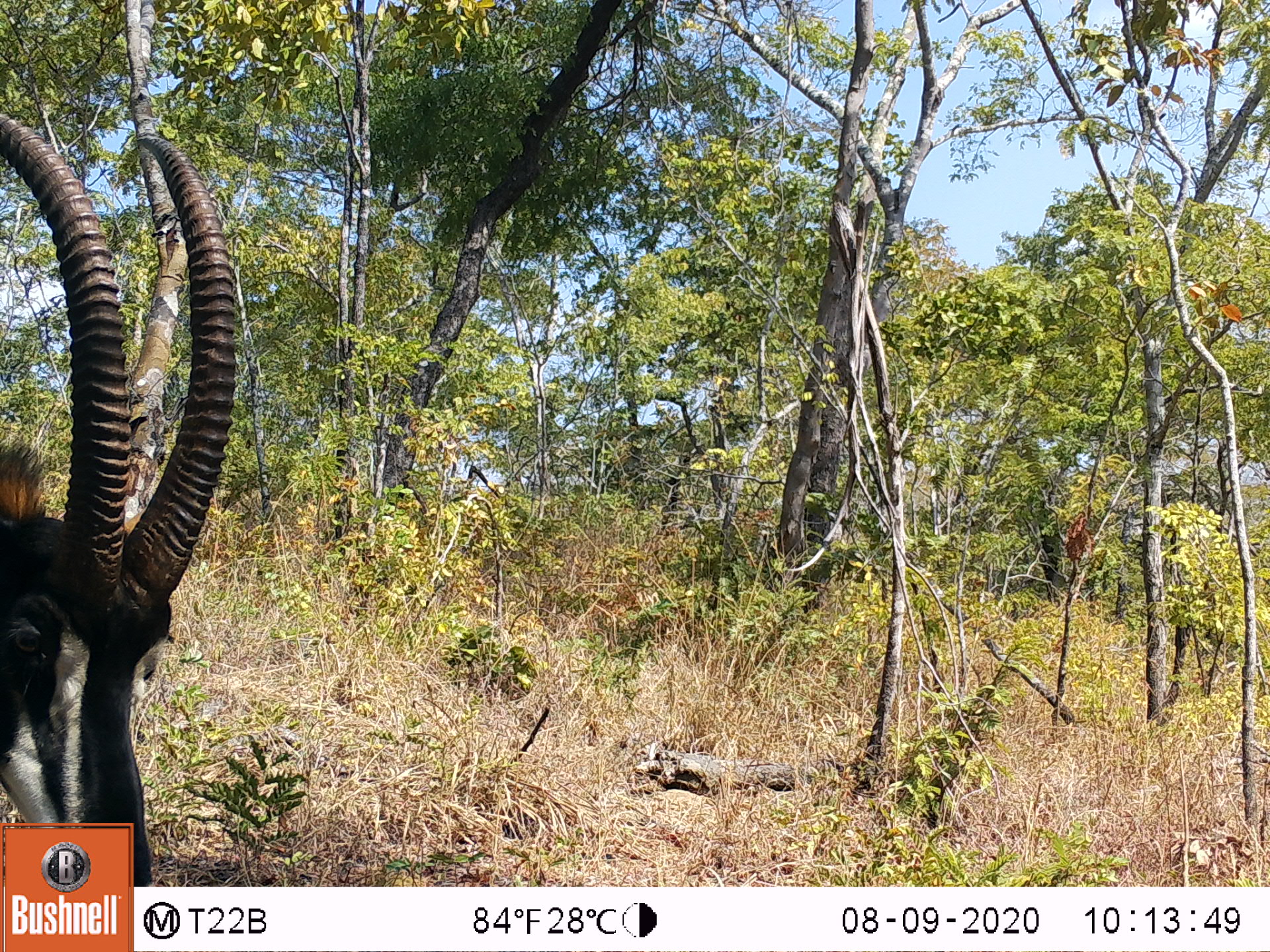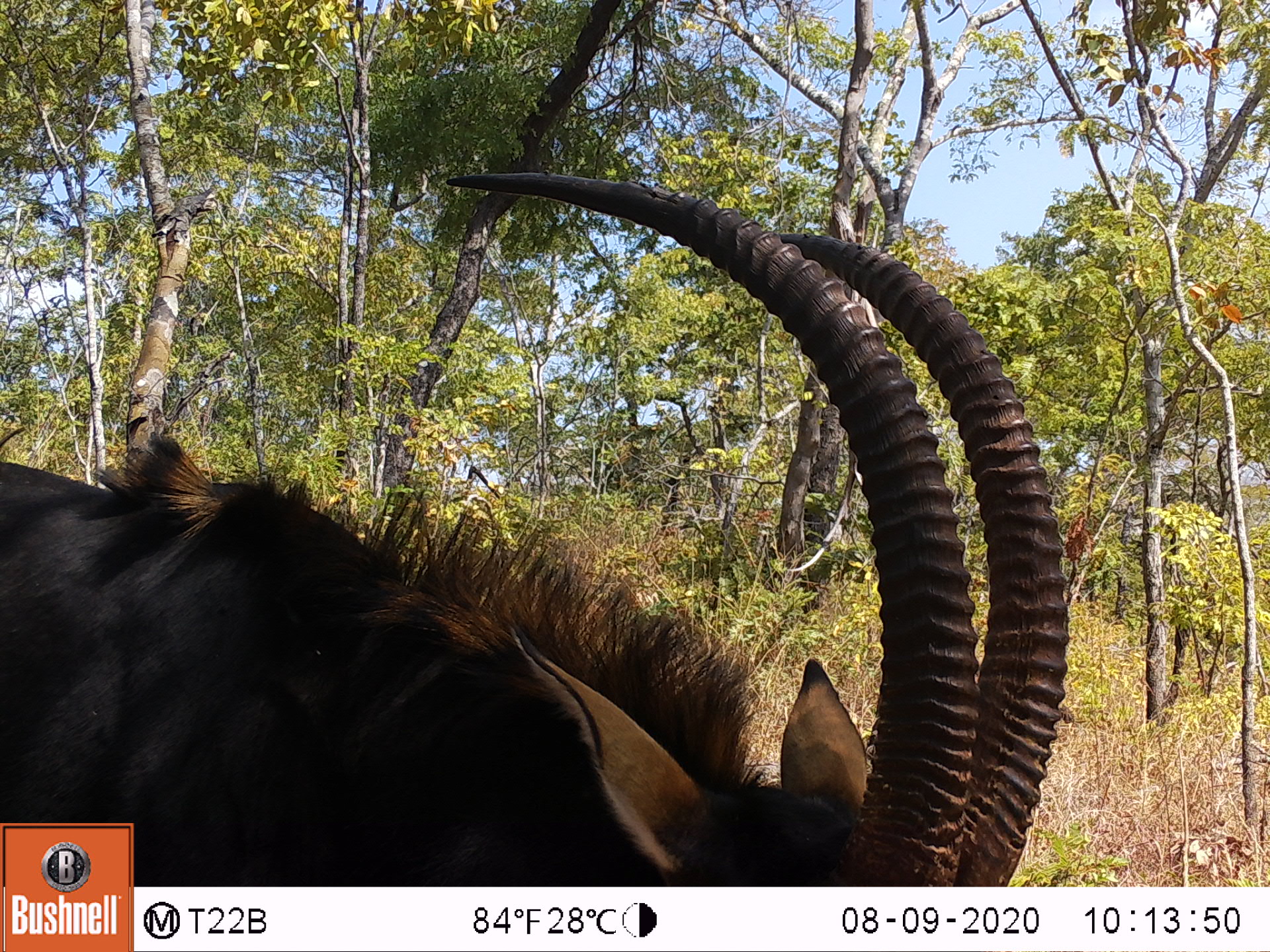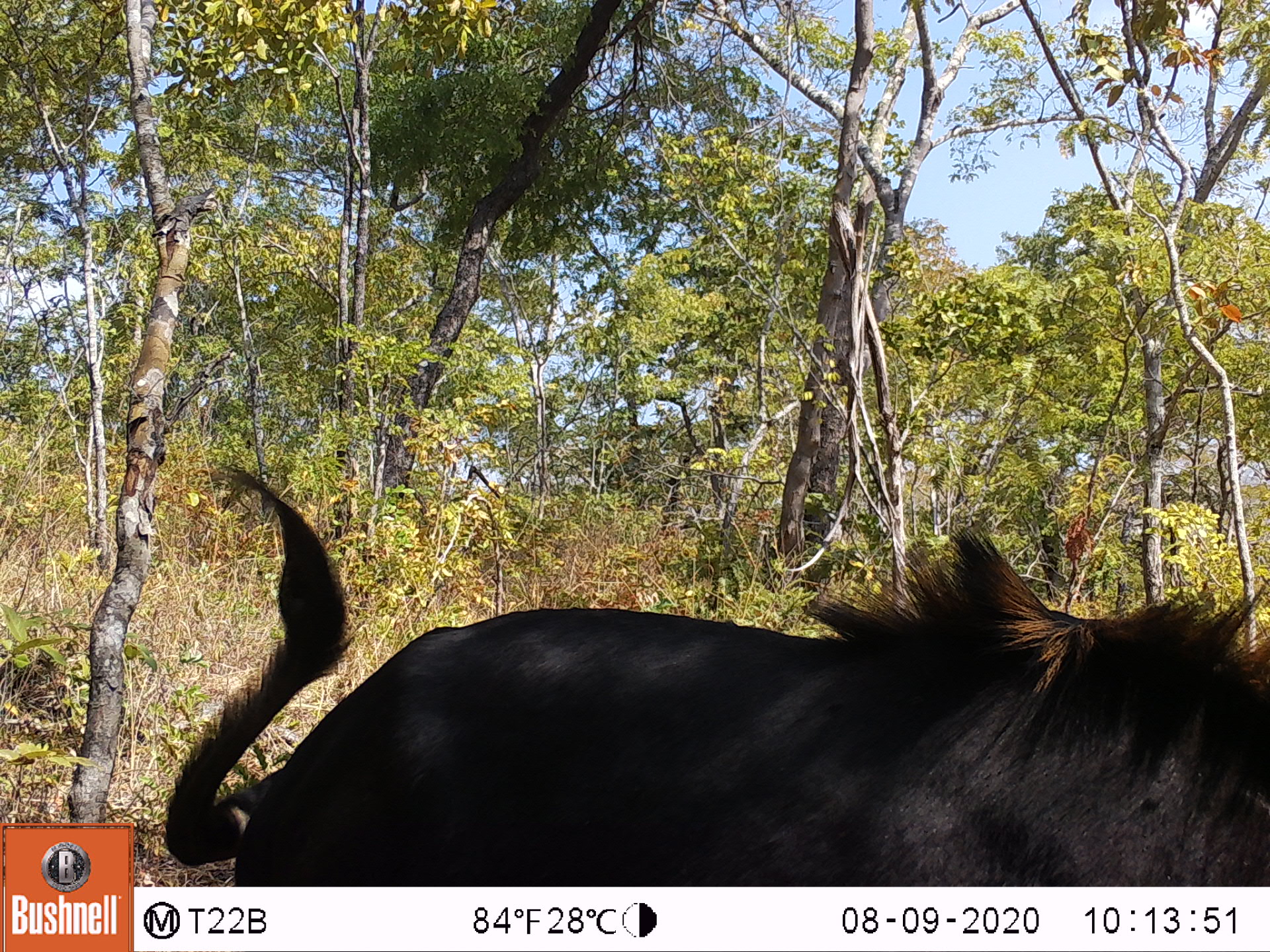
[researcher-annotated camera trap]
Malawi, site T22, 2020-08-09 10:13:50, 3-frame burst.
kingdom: Animalia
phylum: Chordata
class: Mammalia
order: Artiodactyla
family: Bovidae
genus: Hippotragus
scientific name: Hippotragus niger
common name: sable antelope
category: sable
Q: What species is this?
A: Sable (sable antelope) (Hippotragus niger).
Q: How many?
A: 1.